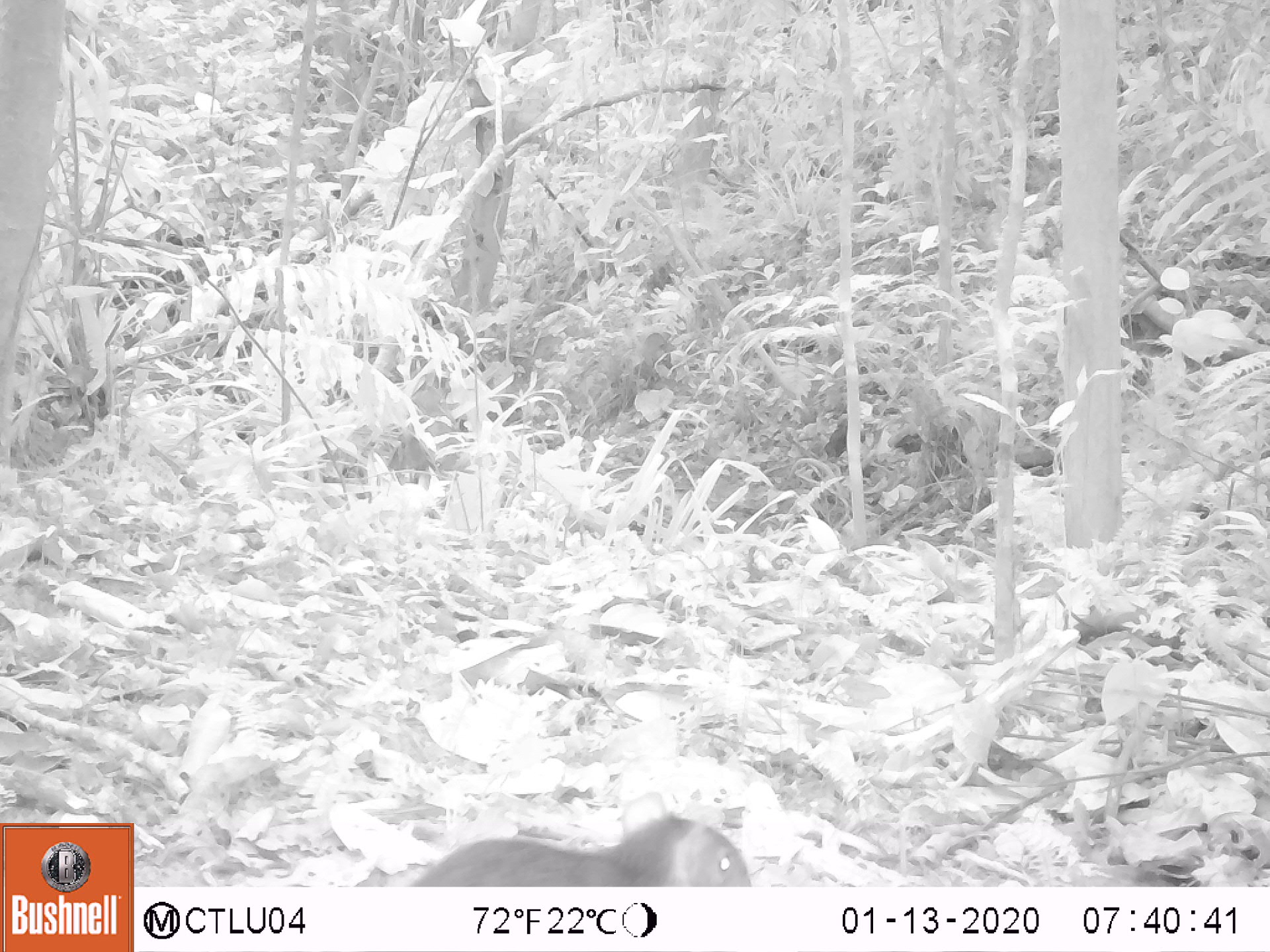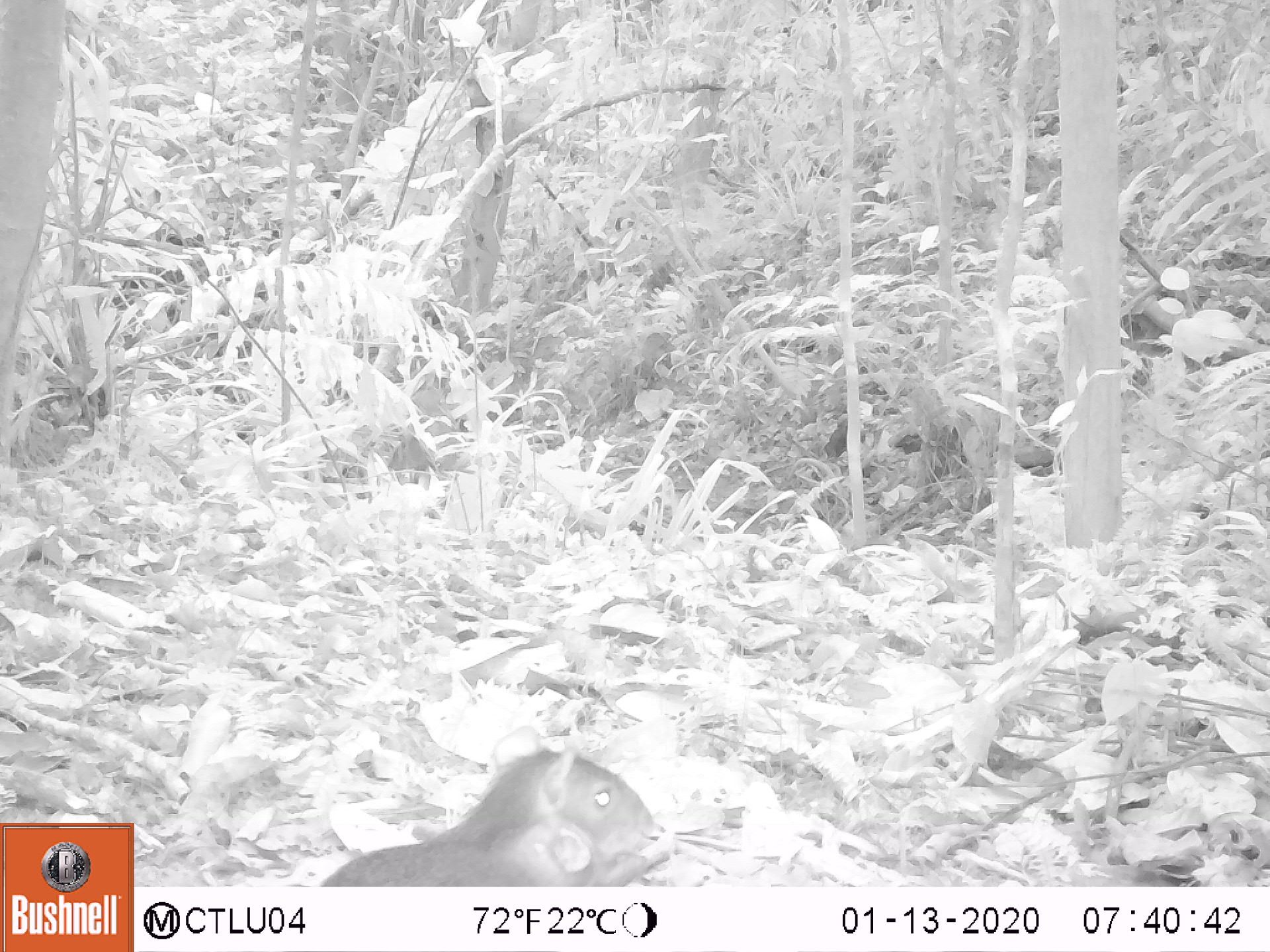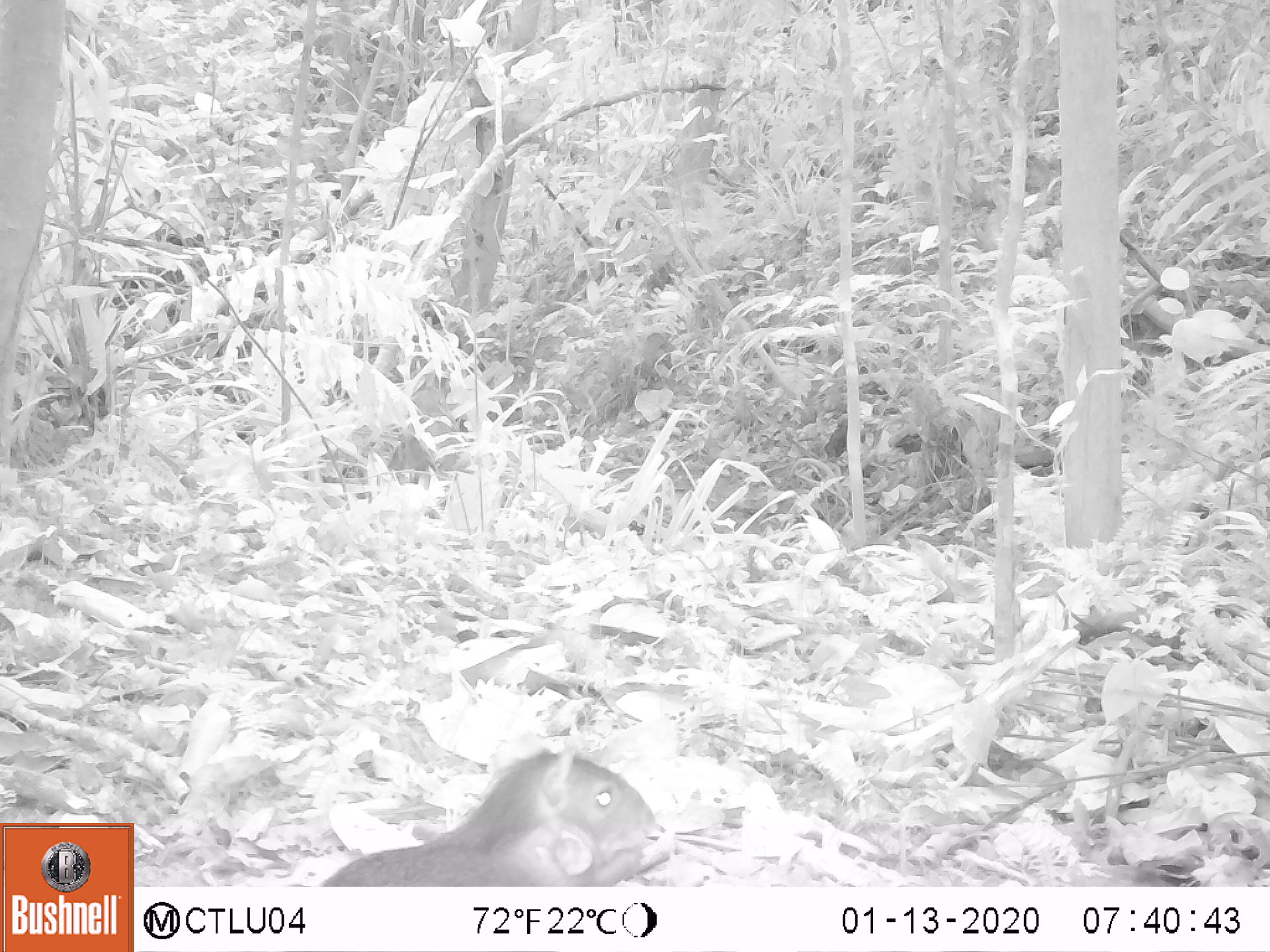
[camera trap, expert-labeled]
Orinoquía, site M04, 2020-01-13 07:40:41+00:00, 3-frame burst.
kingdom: Animalia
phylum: Chordata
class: Mammalia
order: Rodentia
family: Dasyproctidae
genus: Dasyprocta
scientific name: Dasyprocta fuliginosa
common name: black agouti